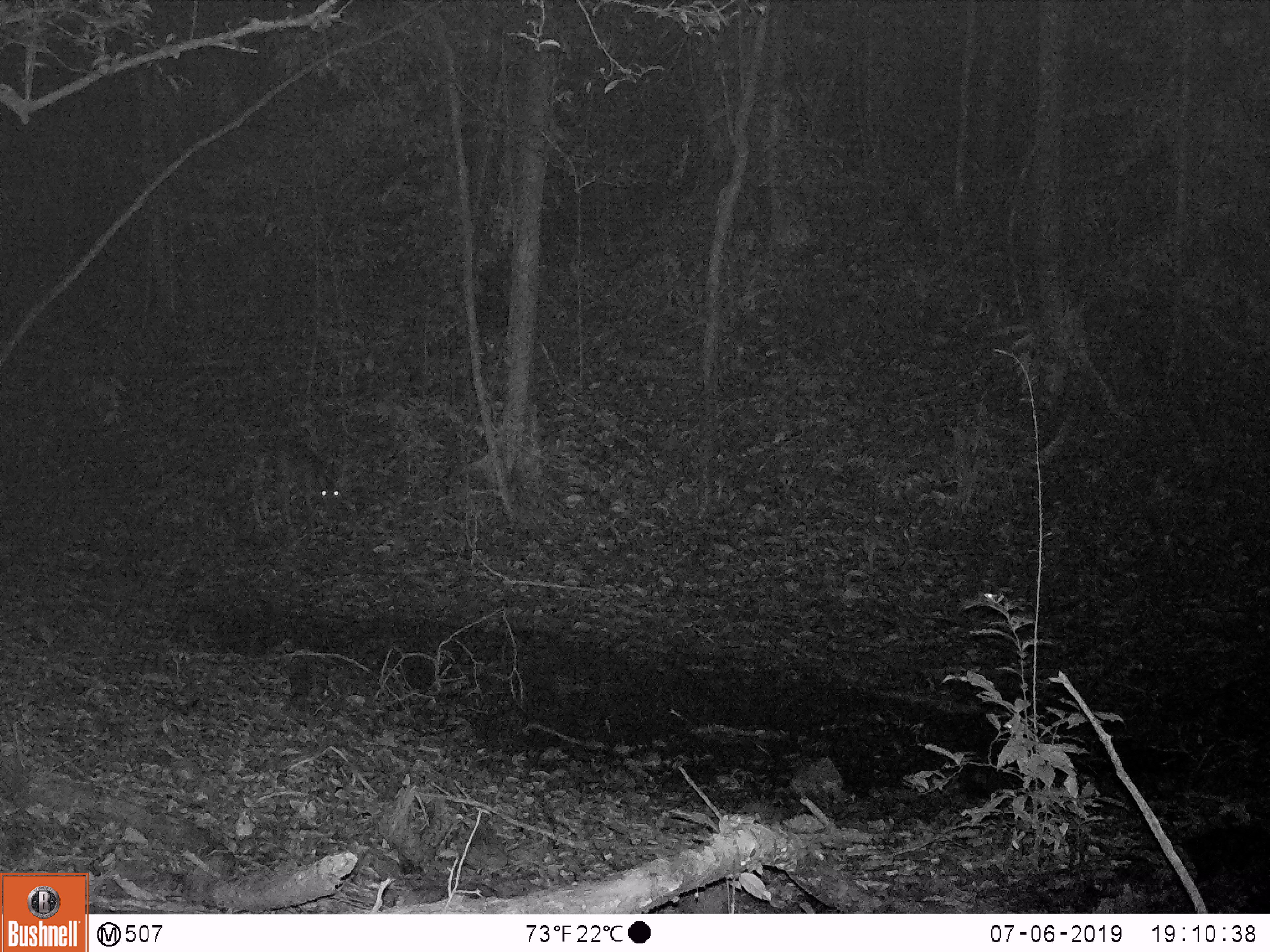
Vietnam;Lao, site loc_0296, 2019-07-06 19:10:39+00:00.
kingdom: Animalia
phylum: Chordata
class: Mammalia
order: Artiodactyla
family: Cervidae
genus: Muntiacus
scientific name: Muntiacus vuquangensis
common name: large-antlered muntjac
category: large antlered muntjac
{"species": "large antlered muntjac (large-antlered muntjac) (Muntiacus vuquangensis)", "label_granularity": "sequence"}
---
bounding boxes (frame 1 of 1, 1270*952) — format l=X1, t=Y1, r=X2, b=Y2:
large antlered muntjac: l=254, t=438, r=363, b=538